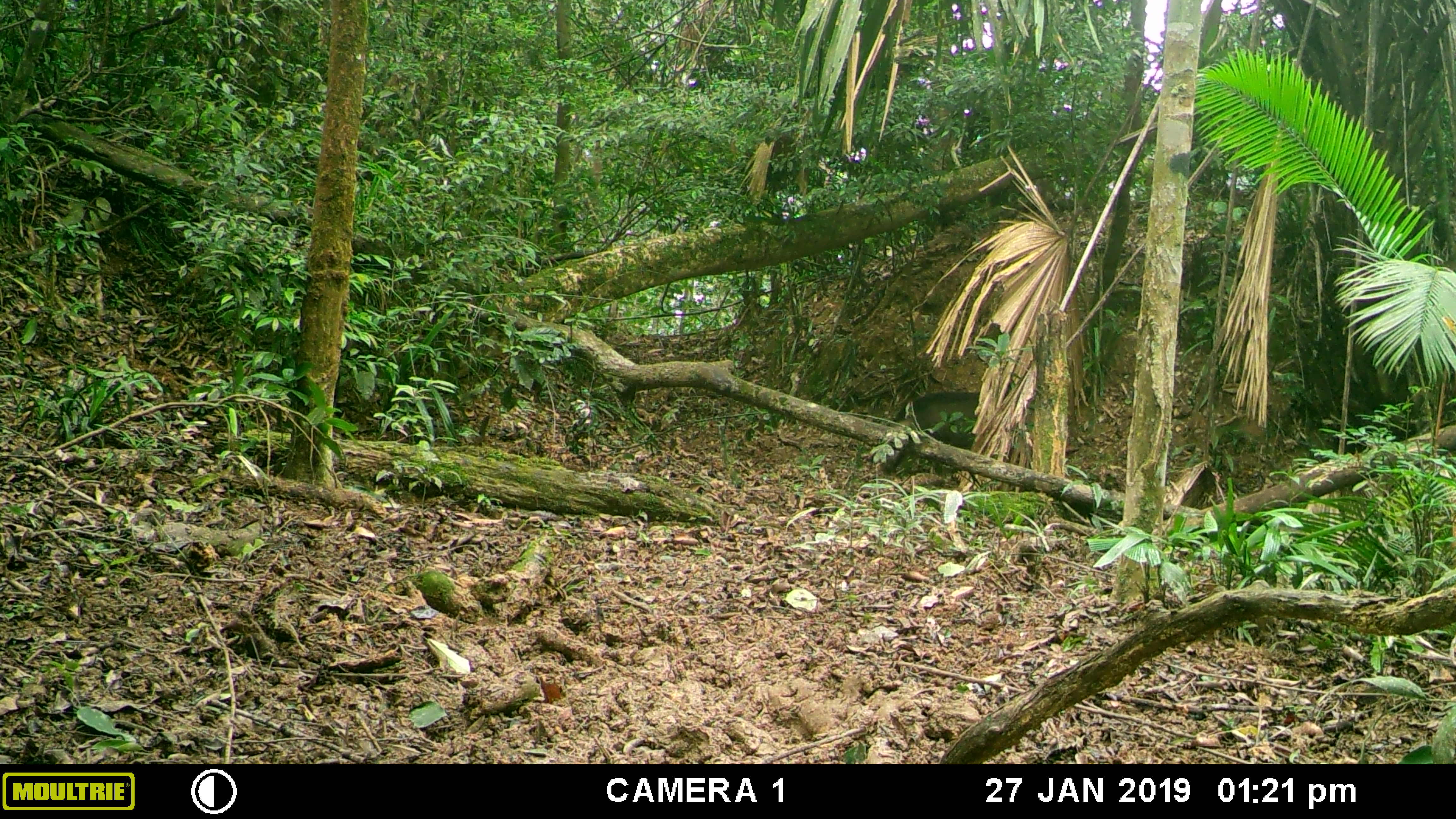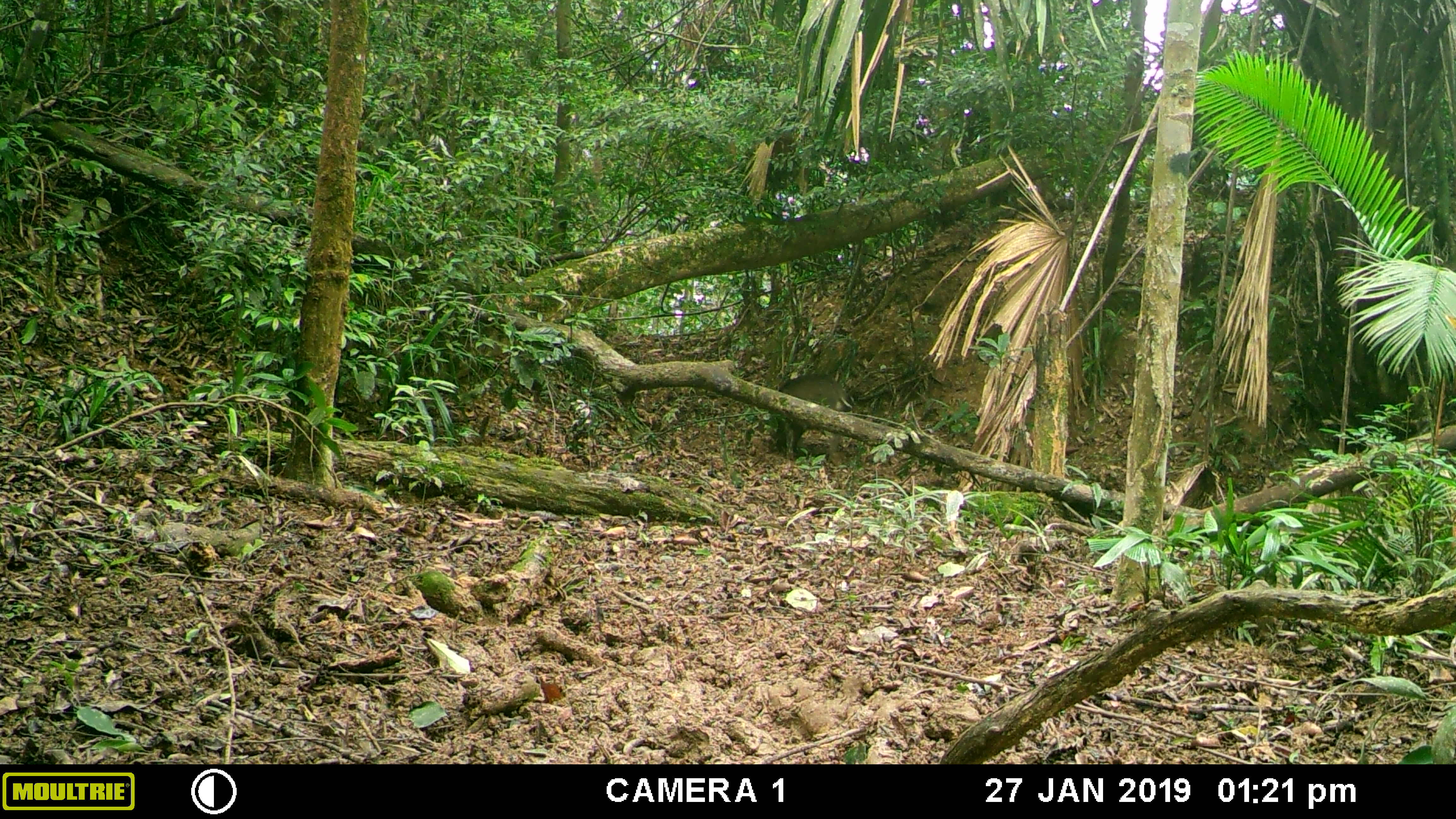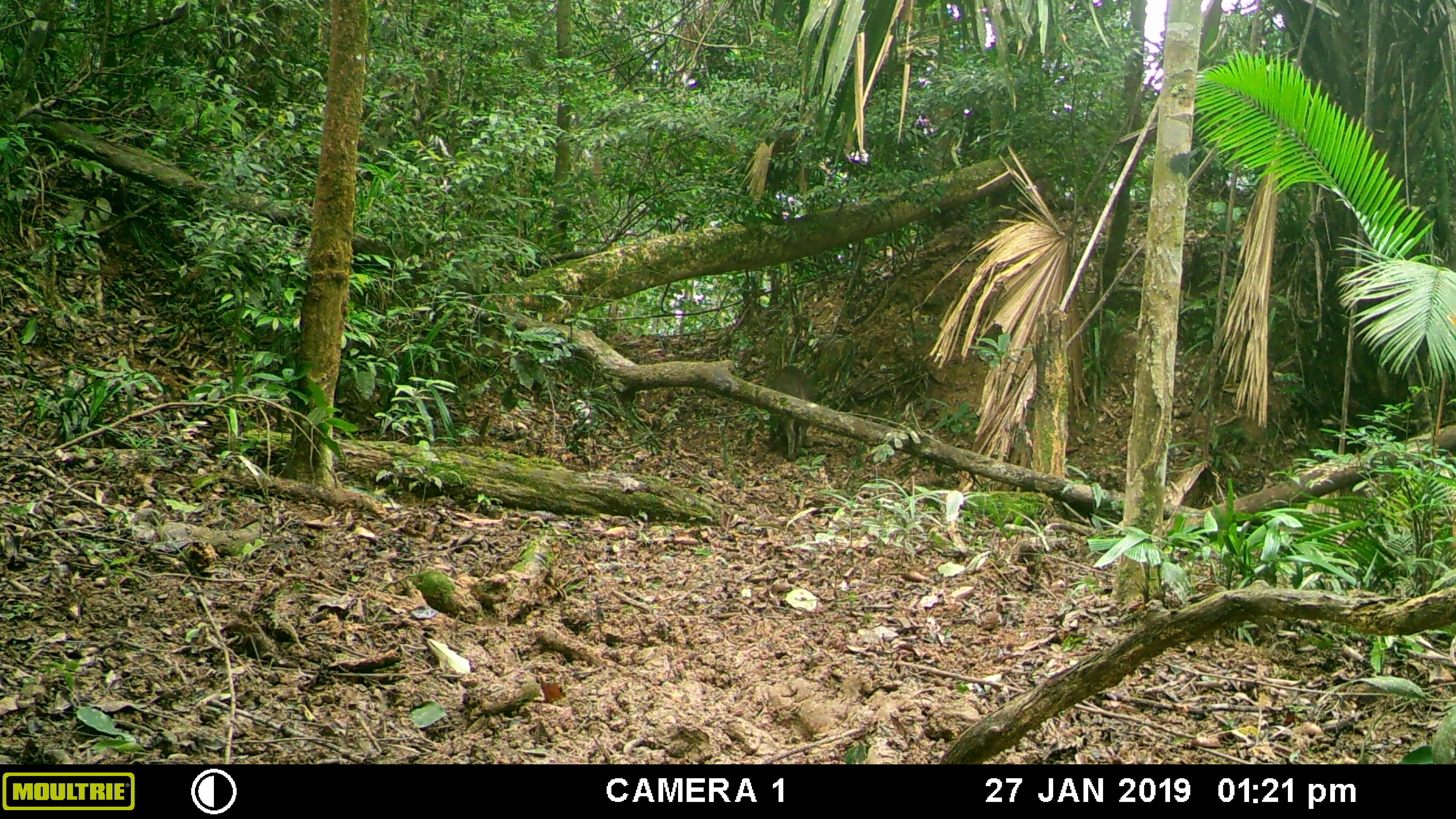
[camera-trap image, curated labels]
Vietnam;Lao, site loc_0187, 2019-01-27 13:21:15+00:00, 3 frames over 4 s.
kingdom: Animalia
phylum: Chordata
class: Mammalia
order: Artiodactyla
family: Suidae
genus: Sus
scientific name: Sus scrofa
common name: eurasian wild pig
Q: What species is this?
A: Eurasian wild pig (Sus scrofa).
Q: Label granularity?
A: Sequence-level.